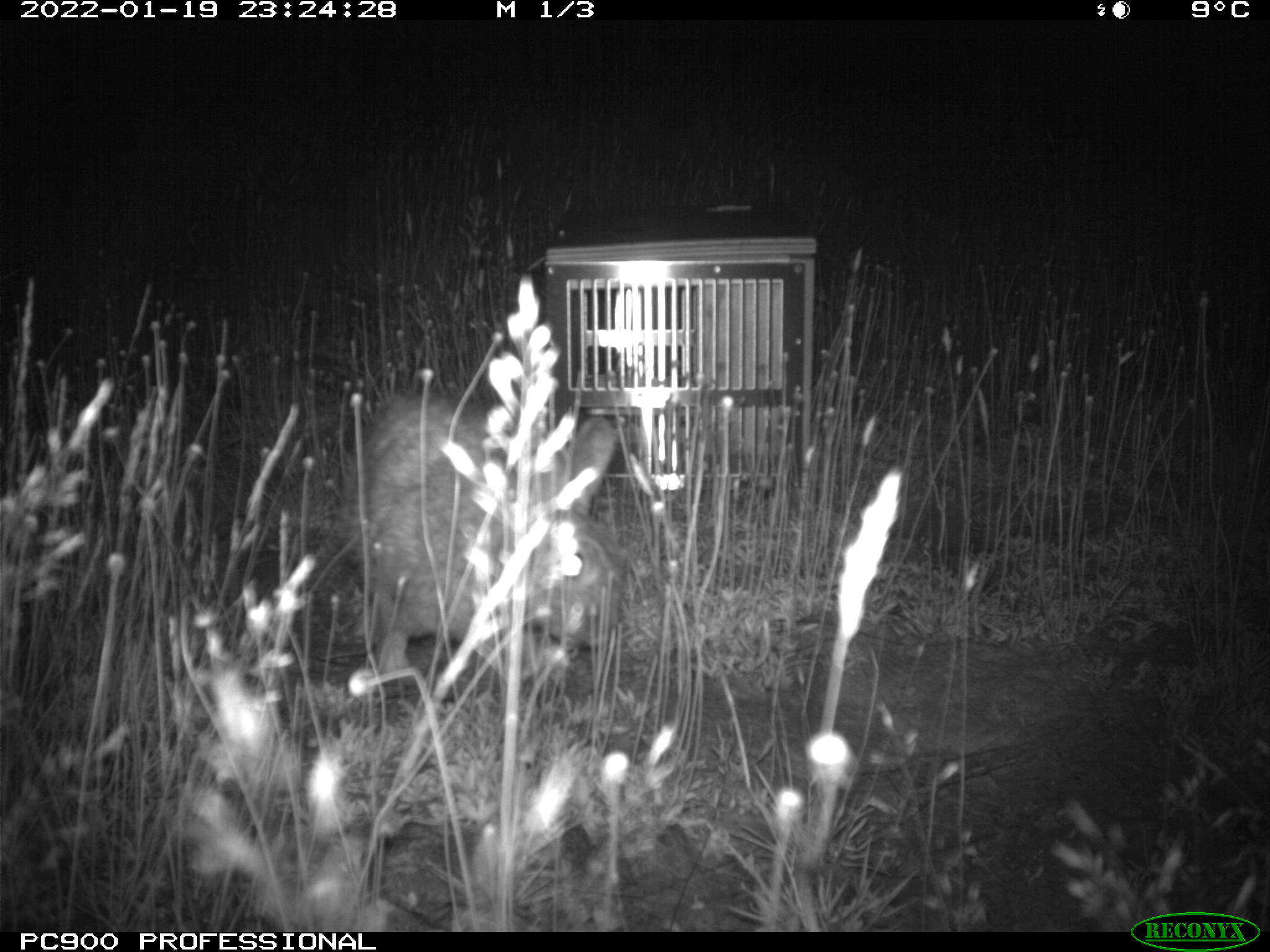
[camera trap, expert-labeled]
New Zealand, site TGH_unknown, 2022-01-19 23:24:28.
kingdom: Animalia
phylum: Chordata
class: Mammalia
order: Lagomorpha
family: Leporidae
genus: Oryctolagus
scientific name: Oryctolagus cuniculus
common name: european rabbit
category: rabbit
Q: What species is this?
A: Rabbit (european rabbit) (Oryctolagus cuniculus).